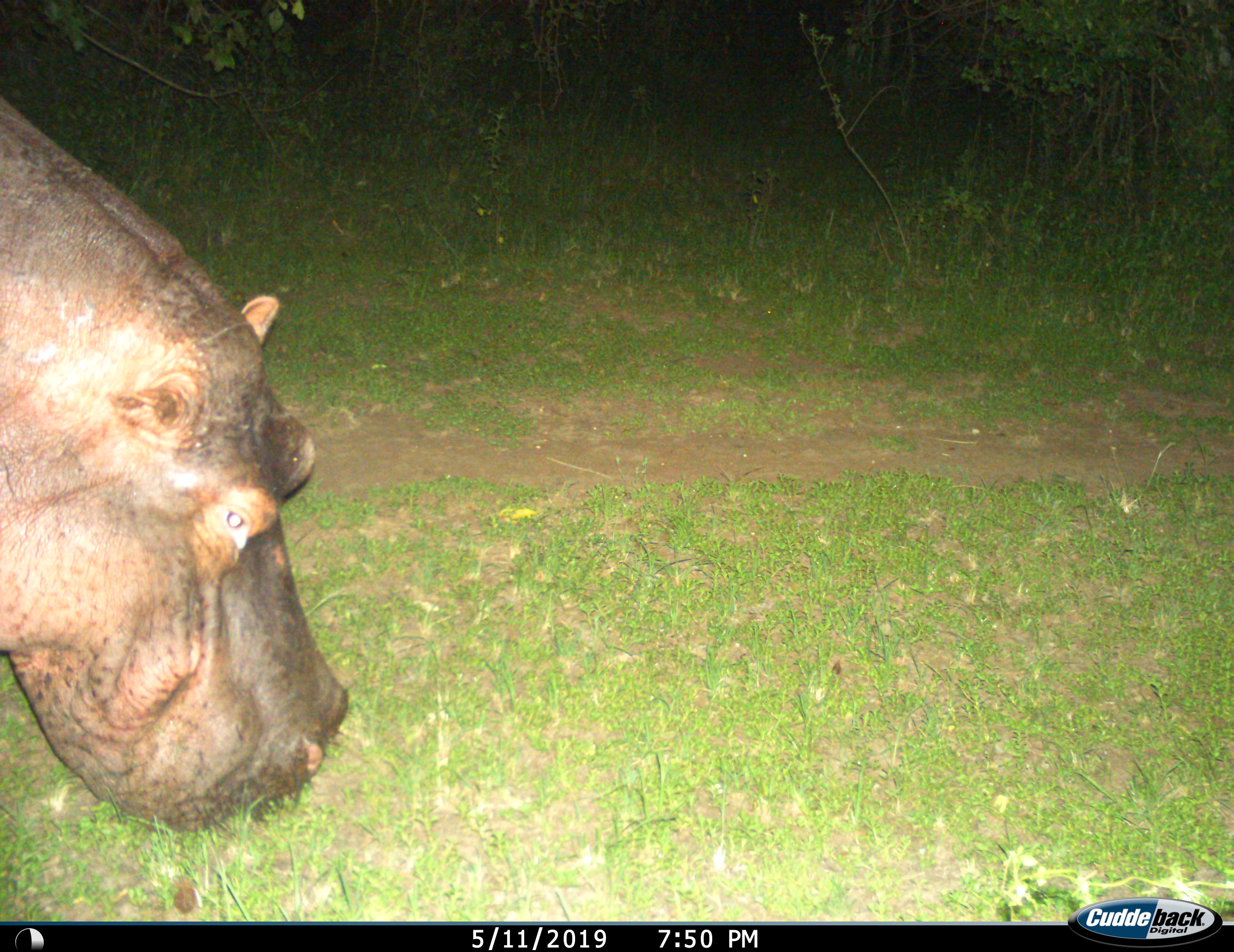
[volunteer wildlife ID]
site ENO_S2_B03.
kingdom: Animalia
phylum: Chordata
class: Mammalia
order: Artiodactyla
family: Hippopotamidae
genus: Hippopotamus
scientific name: Hippopotamus amphibius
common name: hippopotamus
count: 1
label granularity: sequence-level